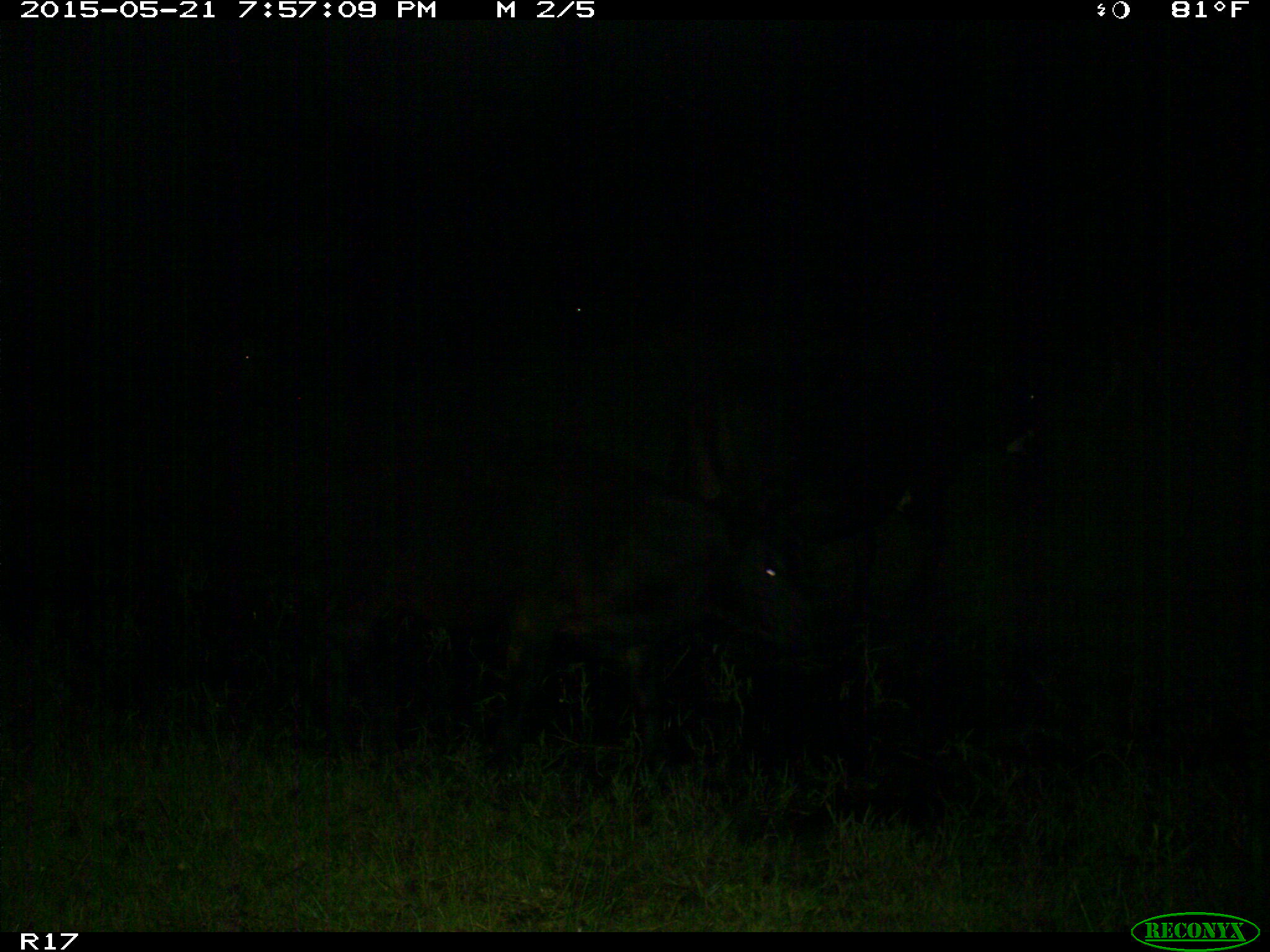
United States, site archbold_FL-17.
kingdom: Animalia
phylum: Chordata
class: Mammalia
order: Artiodactyla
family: Bovidae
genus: Bos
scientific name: Bos taurus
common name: domestic cow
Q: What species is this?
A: Bos taurus (domestic cow).